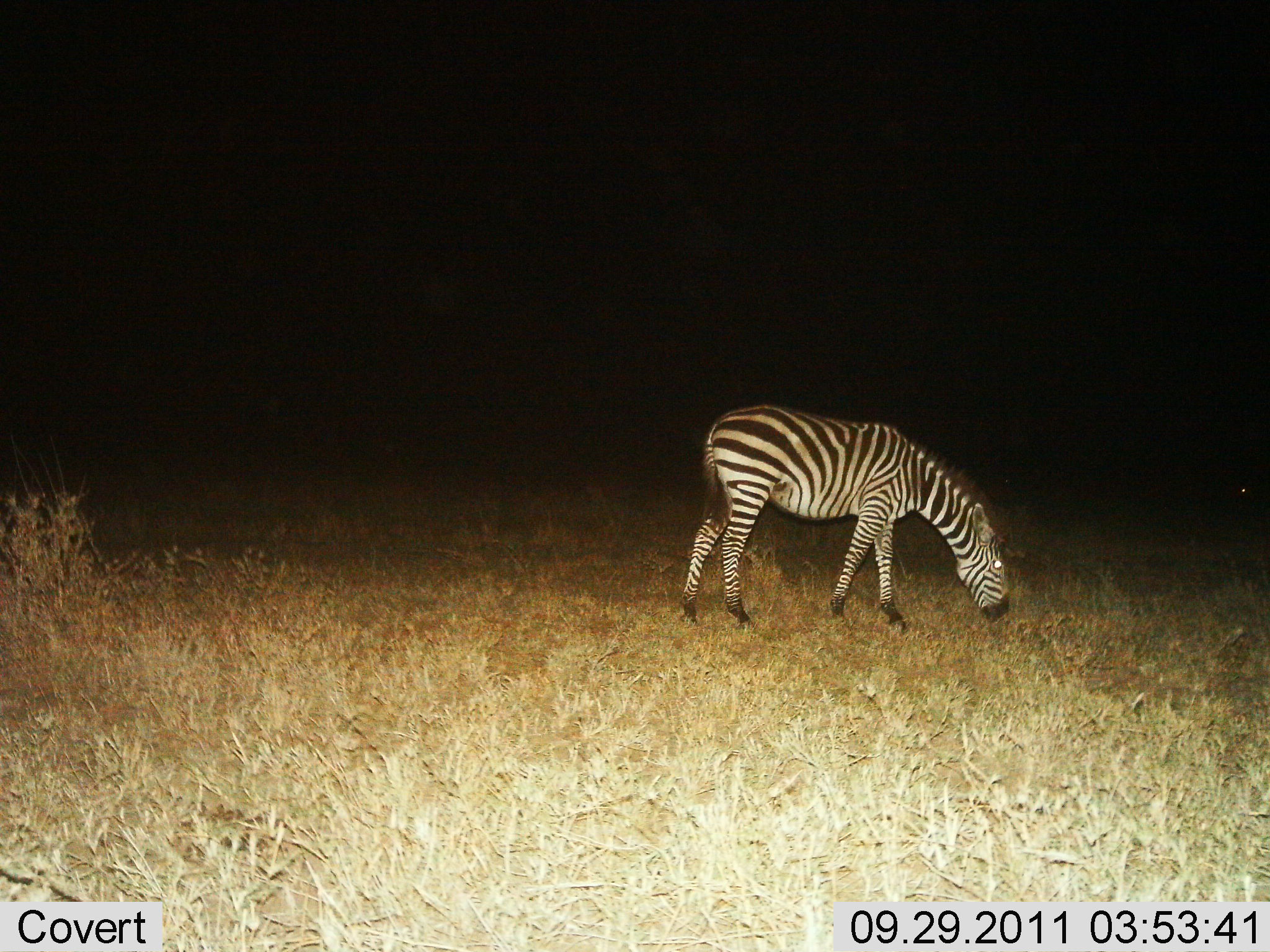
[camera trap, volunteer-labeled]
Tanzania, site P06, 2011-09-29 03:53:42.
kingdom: Animalia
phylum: Chordata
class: Mammalia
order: Perissodactyla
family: Equidae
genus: Equus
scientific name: Equus quagga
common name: plains zebra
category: zebra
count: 1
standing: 25%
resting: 0%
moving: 0%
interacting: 0%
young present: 0%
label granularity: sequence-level